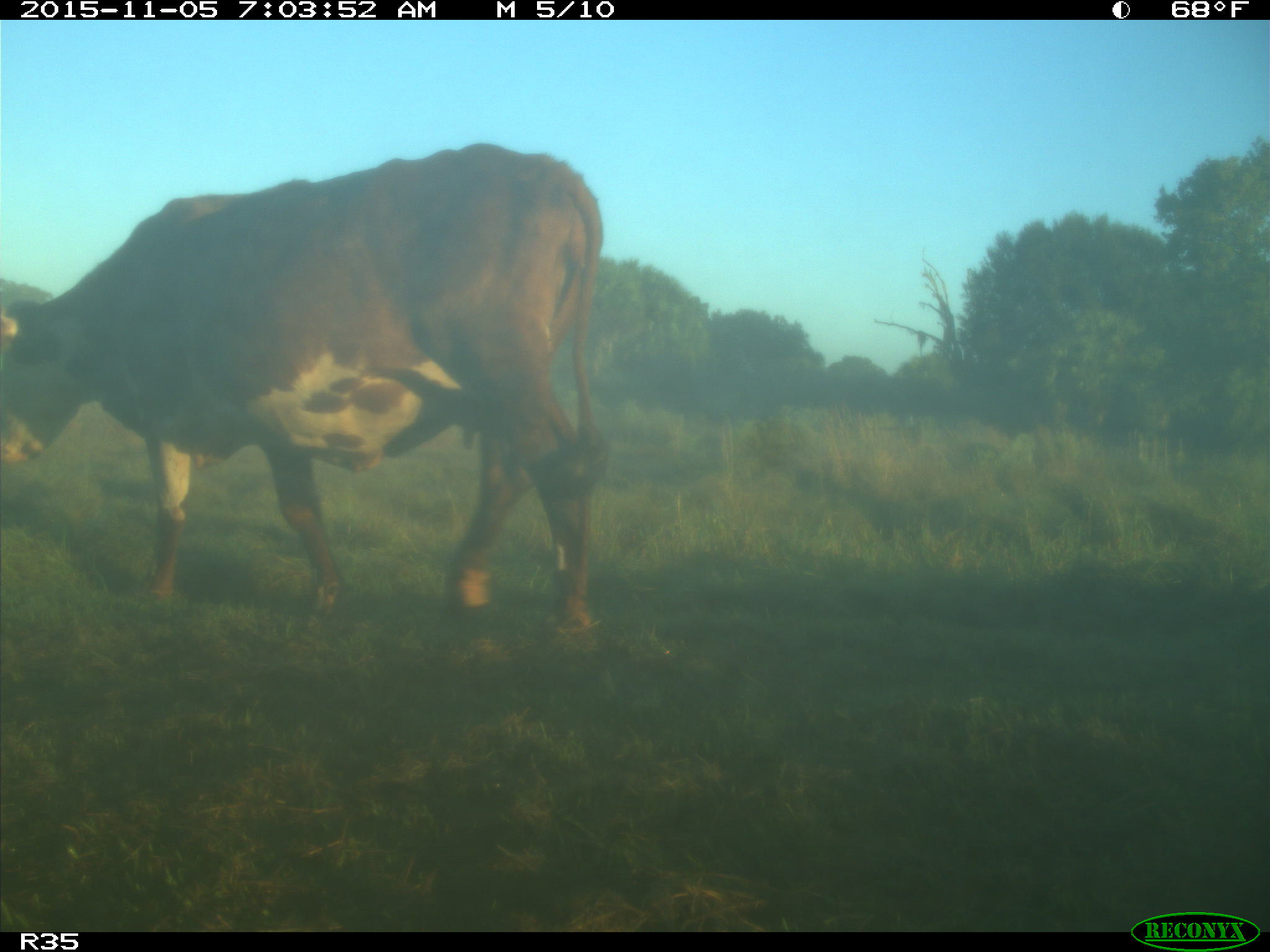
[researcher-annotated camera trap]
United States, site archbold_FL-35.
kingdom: Animalia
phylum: Chordata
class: Mammalia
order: Artiodactyla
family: Bovidae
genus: Bos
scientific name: Bos taurus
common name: domestic cow